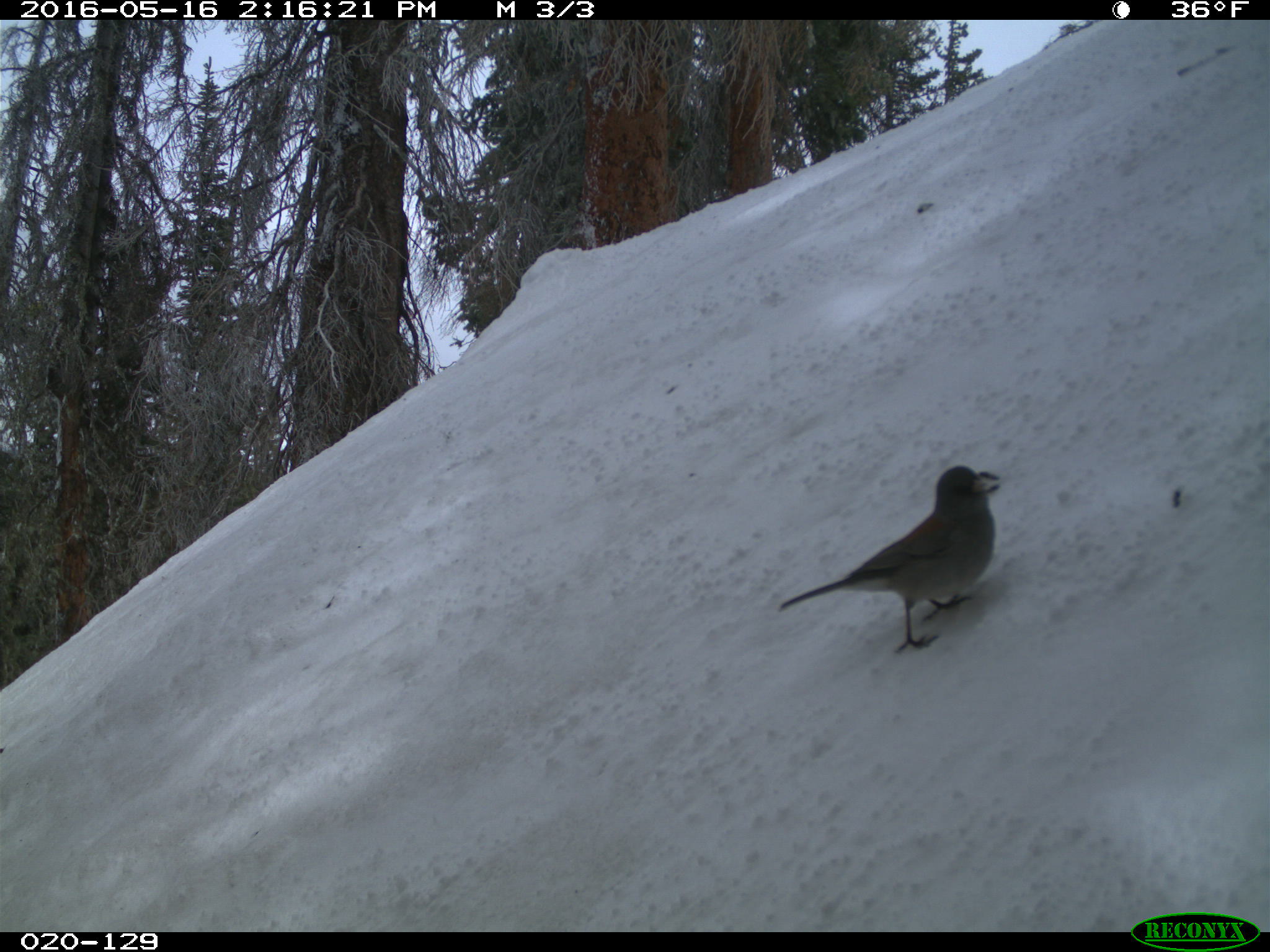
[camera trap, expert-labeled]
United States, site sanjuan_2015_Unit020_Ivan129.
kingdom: Animalia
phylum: Chordata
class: Aves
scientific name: Aves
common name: birds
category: unidentified bird